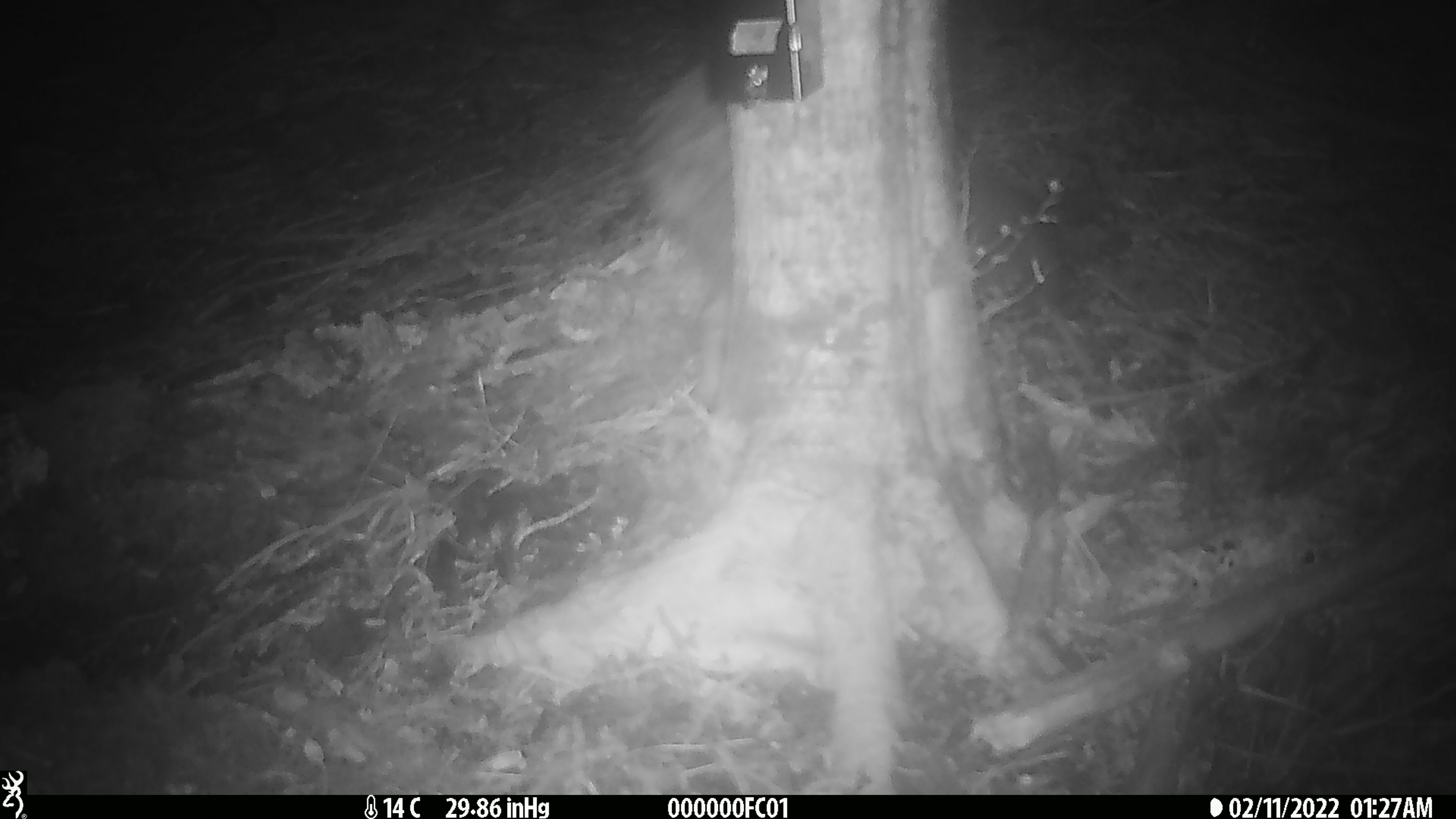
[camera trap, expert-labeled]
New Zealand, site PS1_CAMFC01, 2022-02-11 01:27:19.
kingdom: Animalia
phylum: Chordata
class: Aves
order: Apterygiformes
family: Apterygidae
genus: Apteryx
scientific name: Apteryx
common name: kiwi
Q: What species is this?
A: Kiwi (Apteryx).